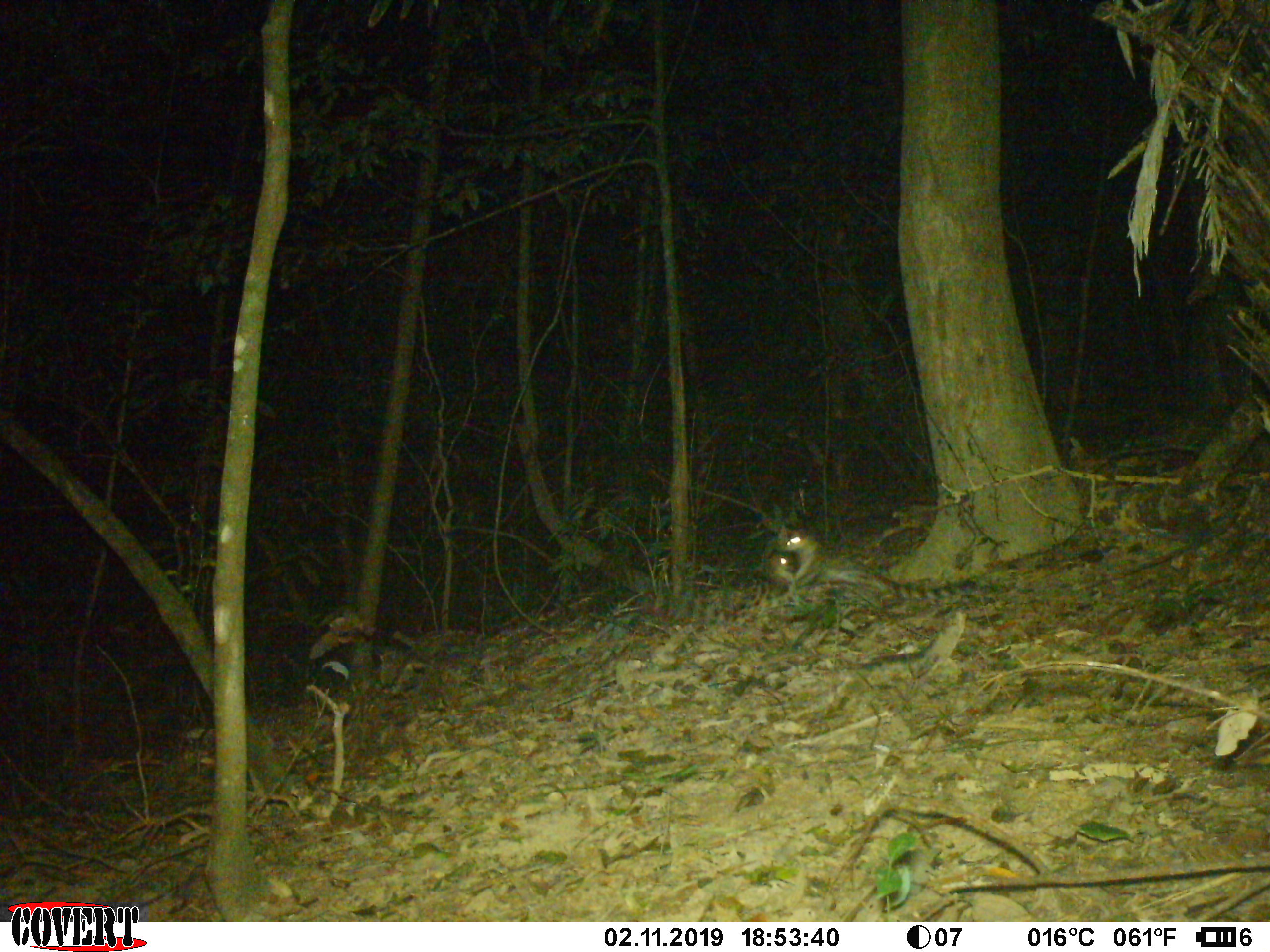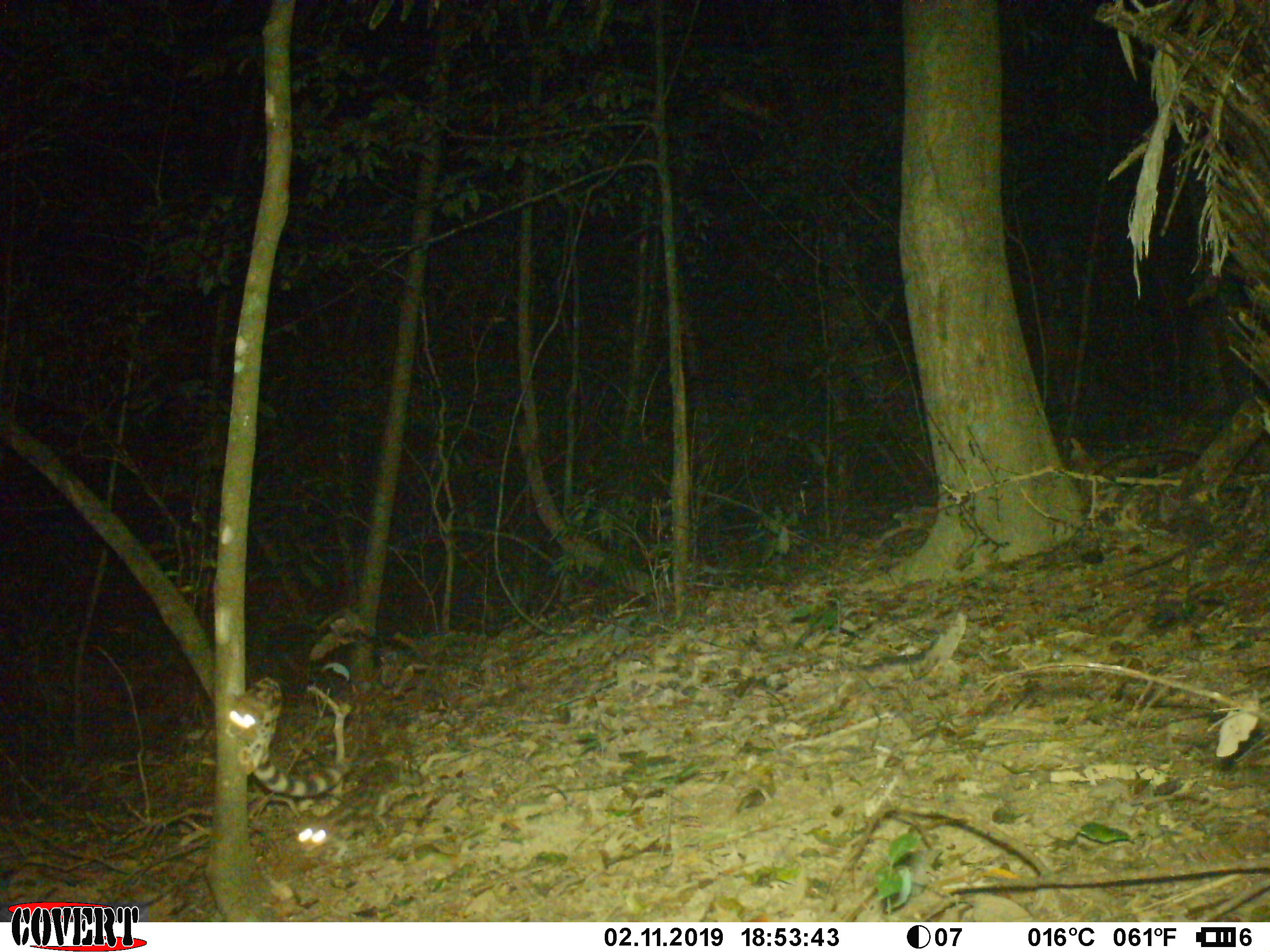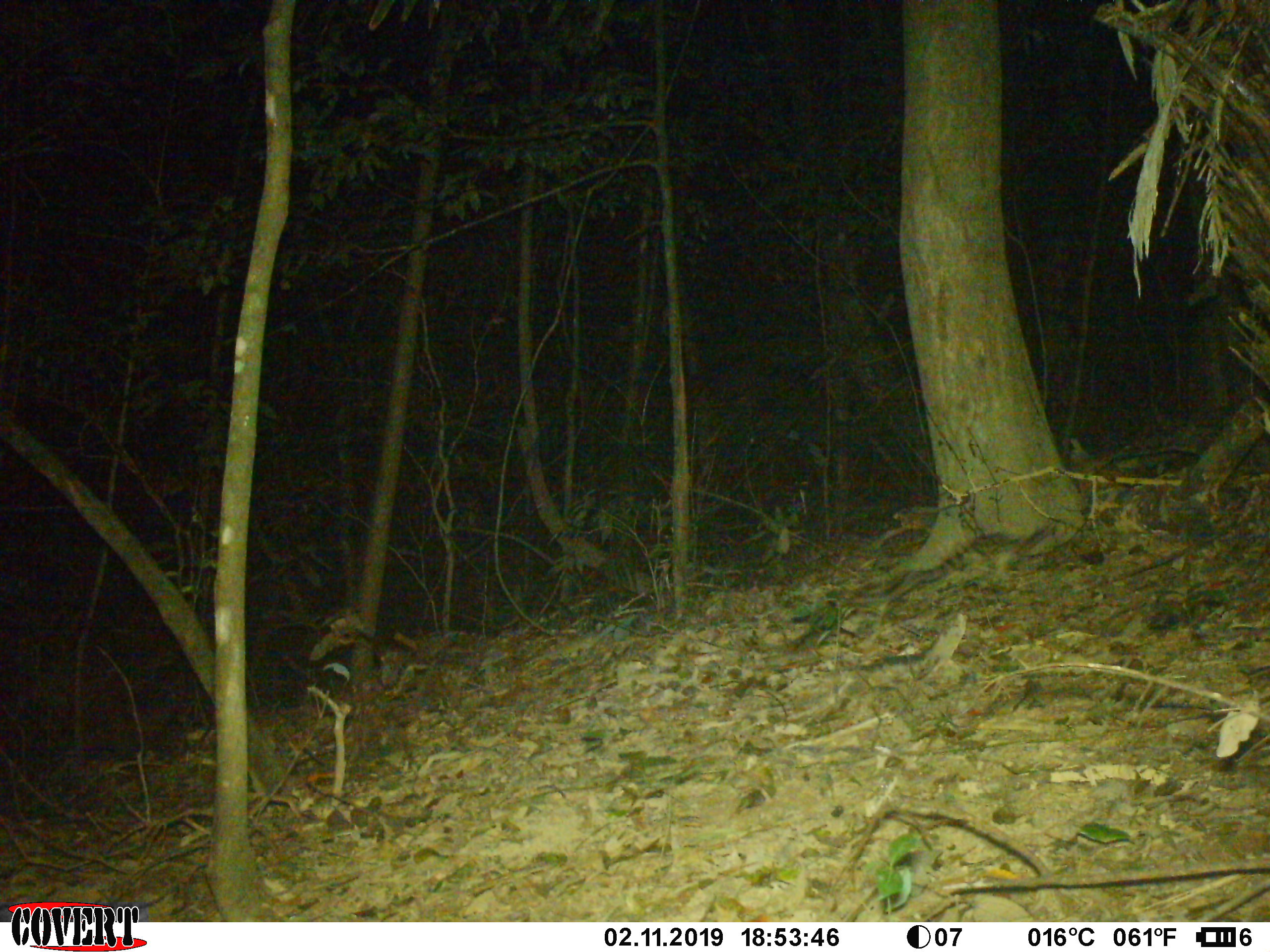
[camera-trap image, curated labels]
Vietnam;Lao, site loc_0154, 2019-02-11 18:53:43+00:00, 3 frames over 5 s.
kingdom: Animalia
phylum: Chordata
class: Mammalia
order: Carnivora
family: Prionodontidae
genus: Prionodon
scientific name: Prionodon pardicolor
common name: spotted linsang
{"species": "spotted linsang (Prionodon pardicolor)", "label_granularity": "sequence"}